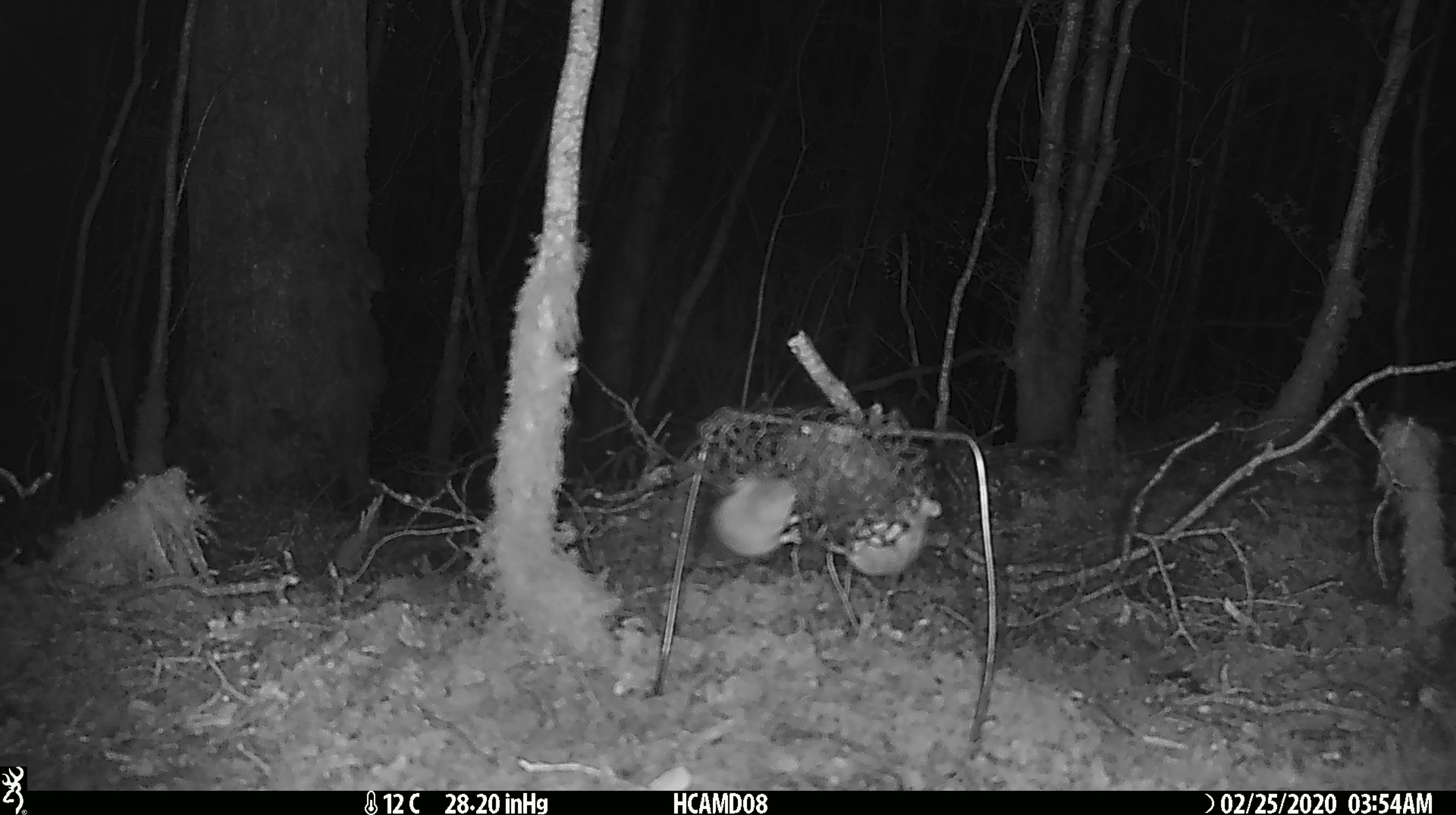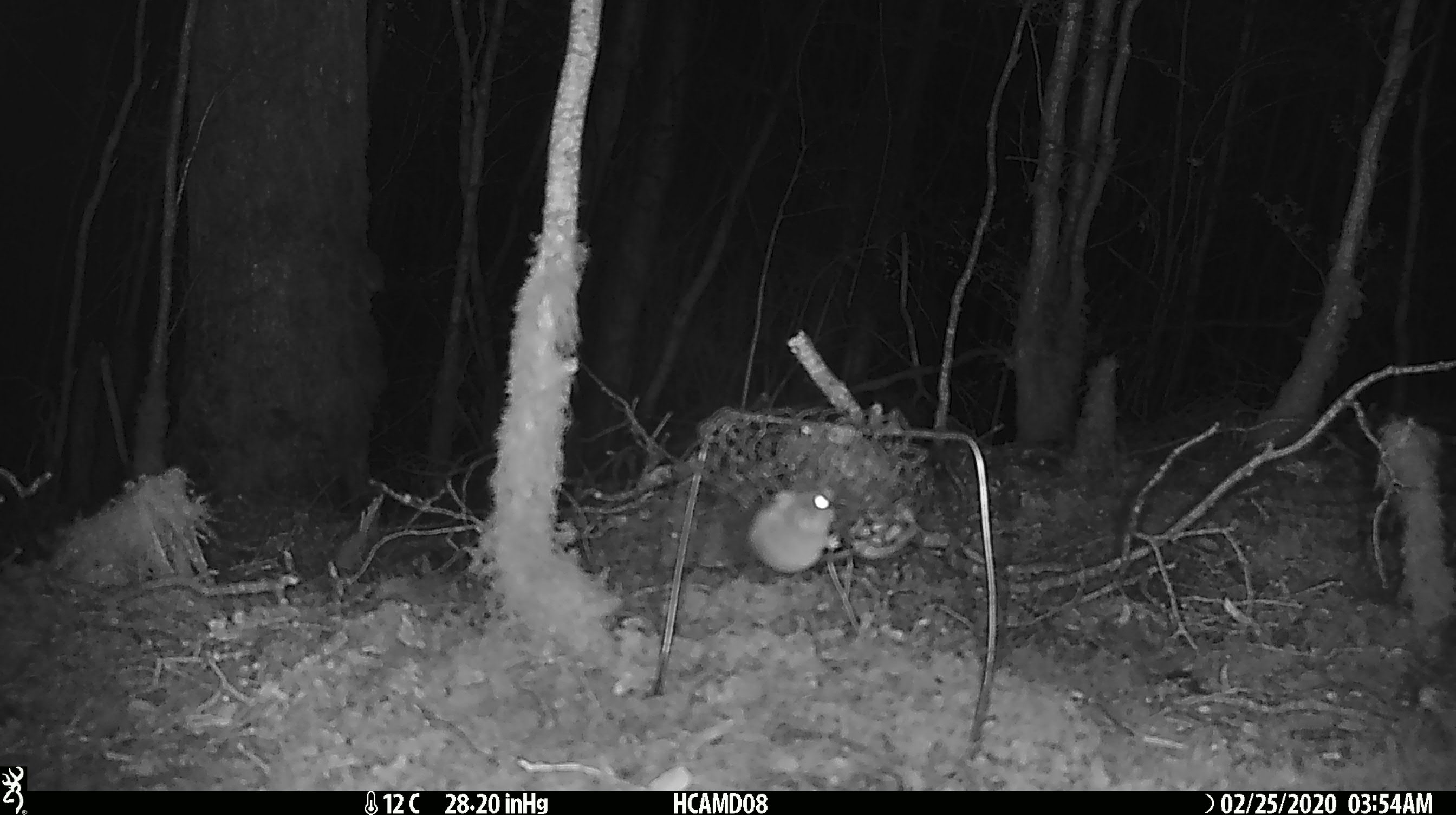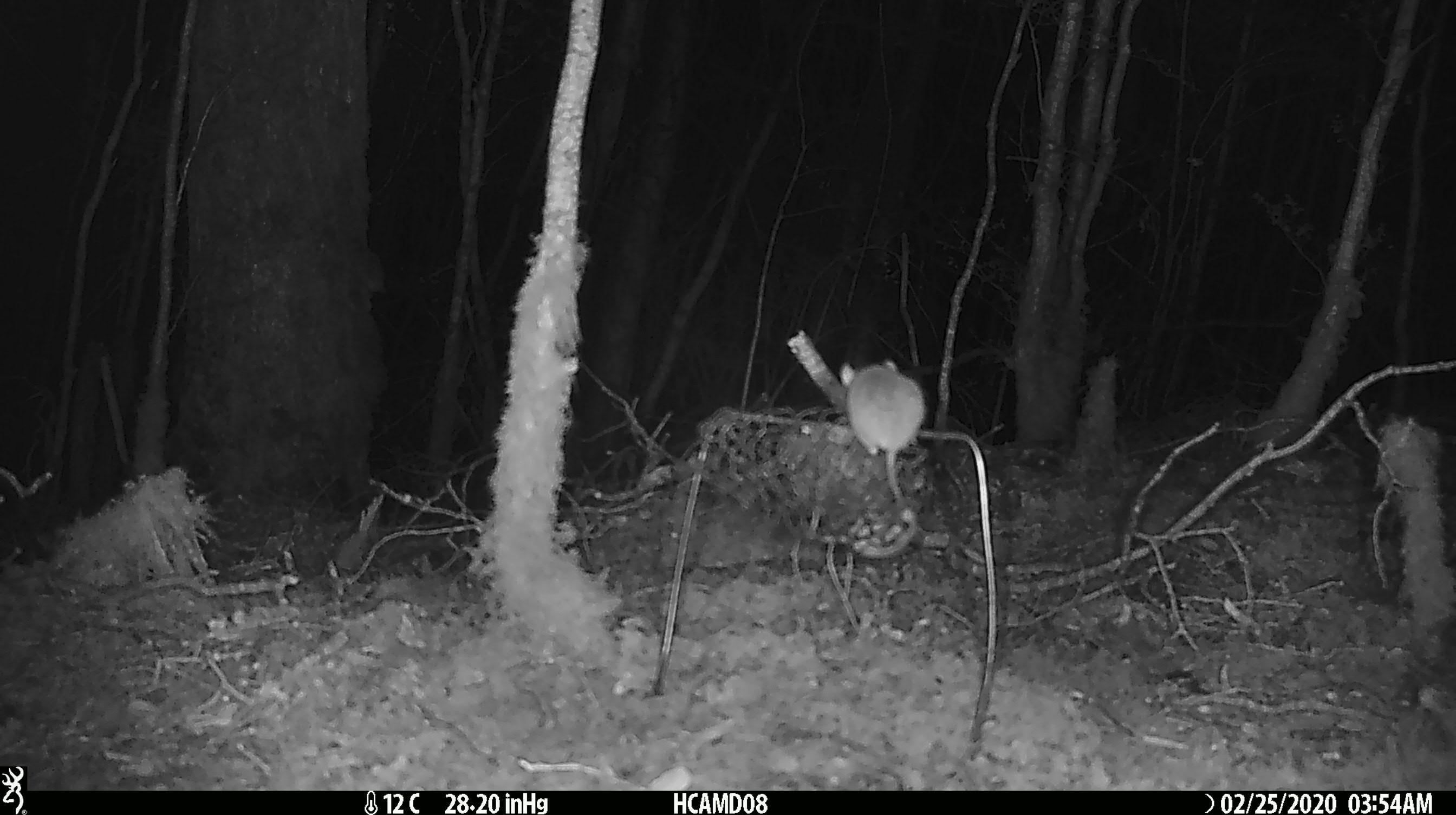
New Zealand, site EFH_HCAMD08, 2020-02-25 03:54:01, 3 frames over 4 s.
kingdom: Animalia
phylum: Chordata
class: Mammalia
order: Rodentia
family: Muridae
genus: Mus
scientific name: Mus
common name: mouse